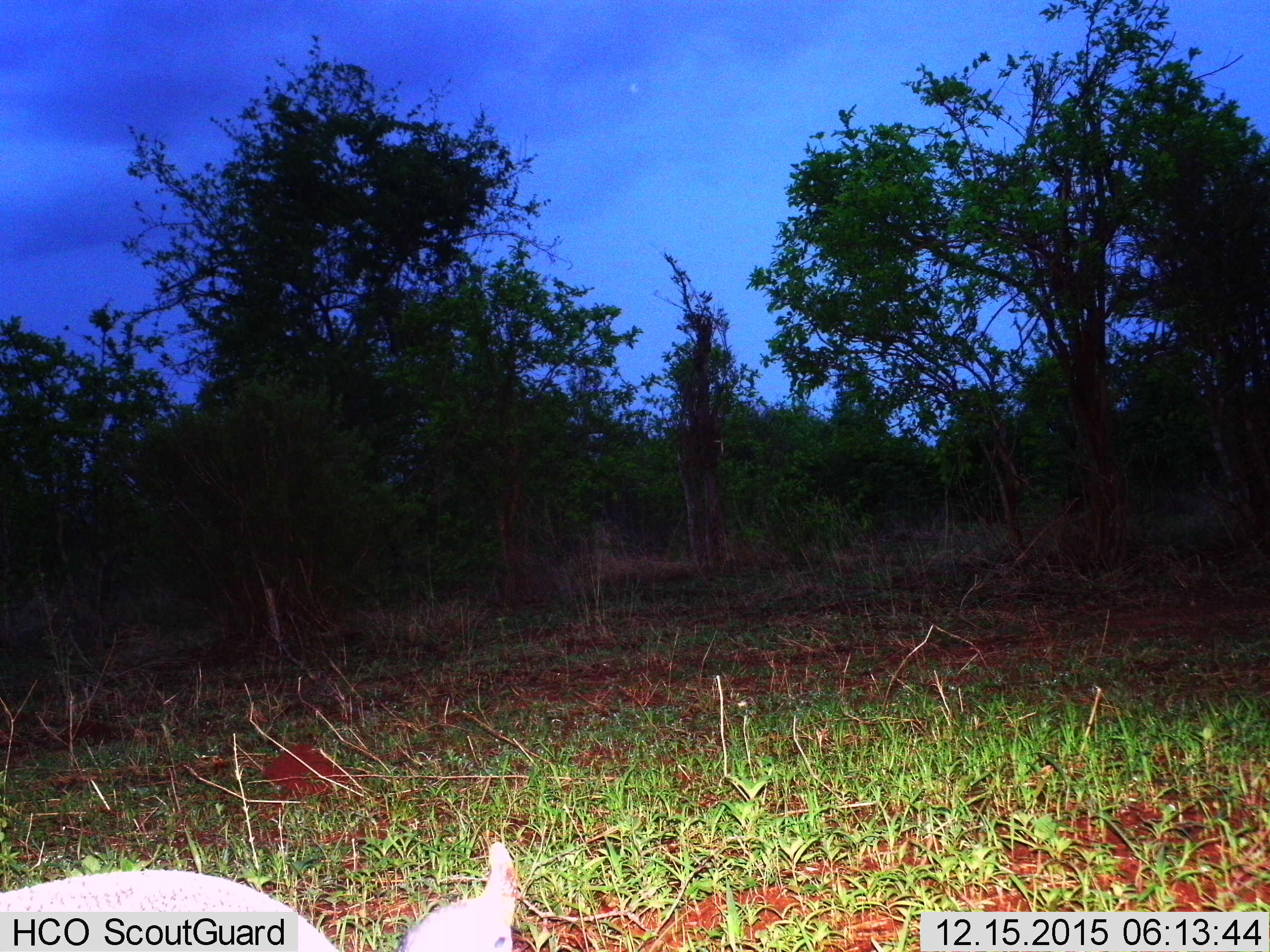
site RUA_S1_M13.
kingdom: Animalia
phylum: Chordata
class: Aves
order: Galliformes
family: Numididae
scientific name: Numididae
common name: guineafowl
Guineafowl (Numididae), count 1. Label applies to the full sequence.